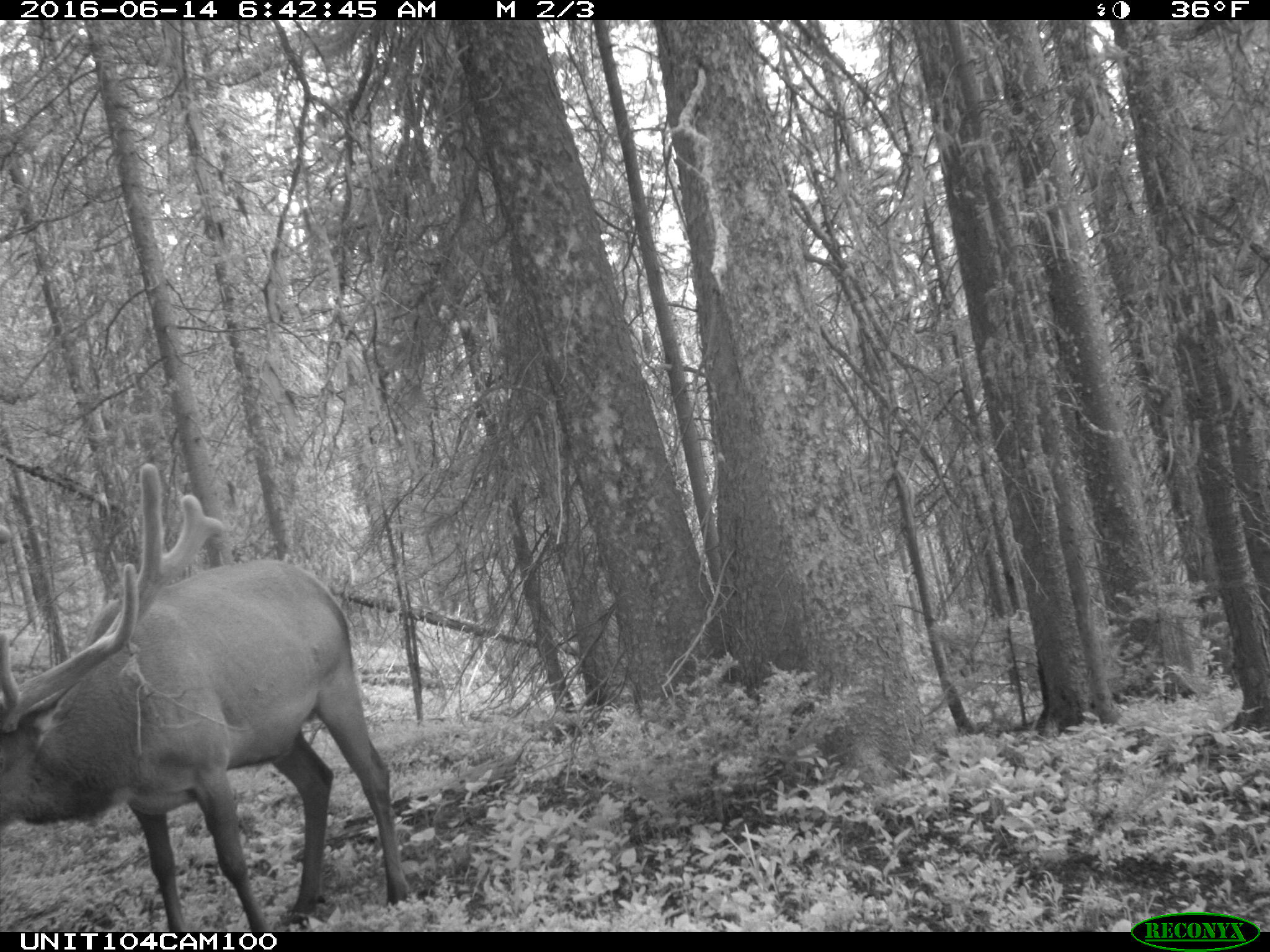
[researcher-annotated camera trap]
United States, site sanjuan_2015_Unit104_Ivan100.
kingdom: Animalia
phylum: Chordata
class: Mammalia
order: Artiodactyla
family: Cervidae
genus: Cervus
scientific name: Cervus elaphus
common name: red deer